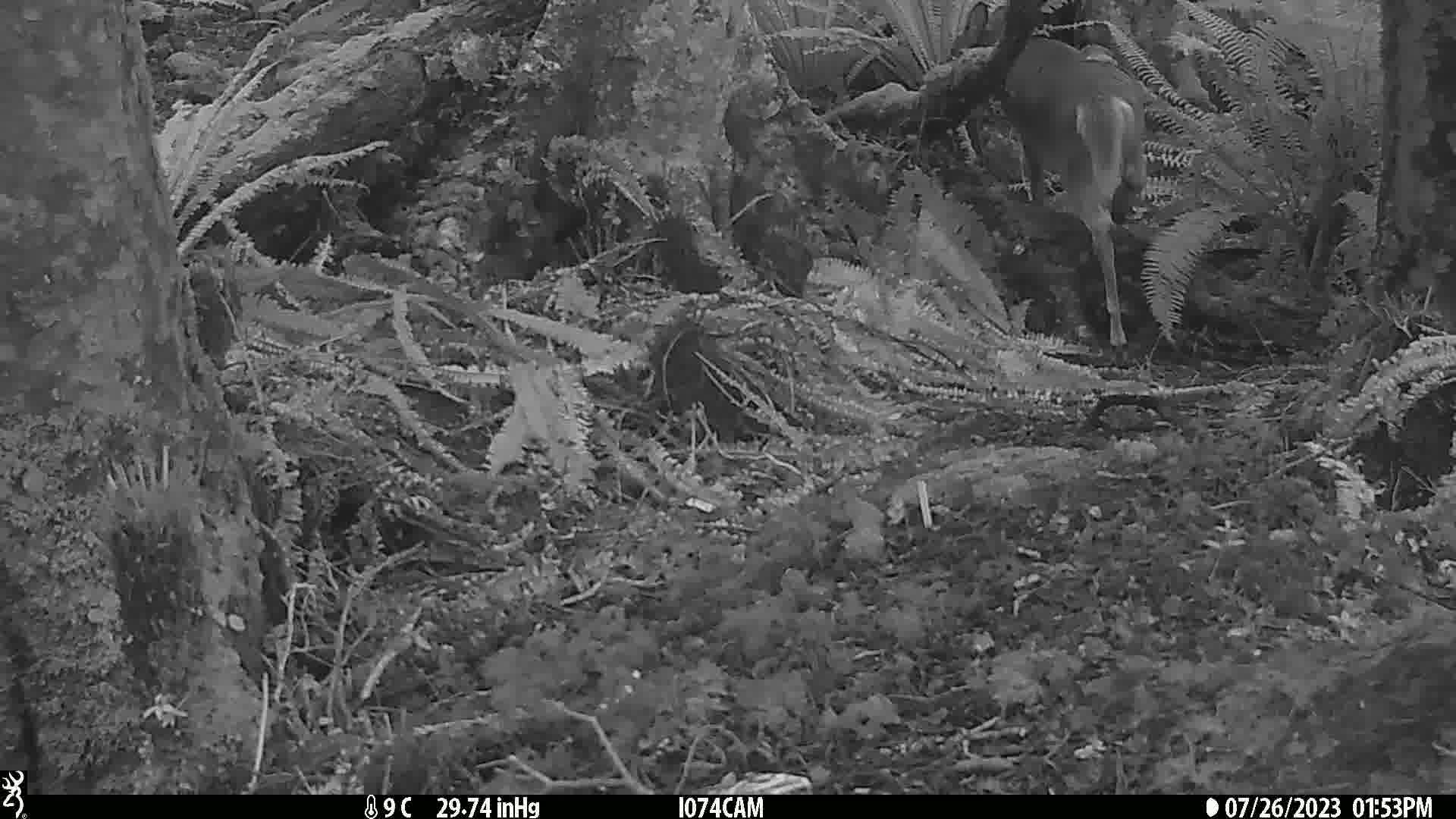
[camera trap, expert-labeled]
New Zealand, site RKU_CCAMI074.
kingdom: Animalia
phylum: Chordata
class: Mammalia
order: Artiodactyla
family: Cervidae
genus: Odocoileus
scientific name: Odocoileus virginianus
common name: white-tailed deer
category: white tailed deer